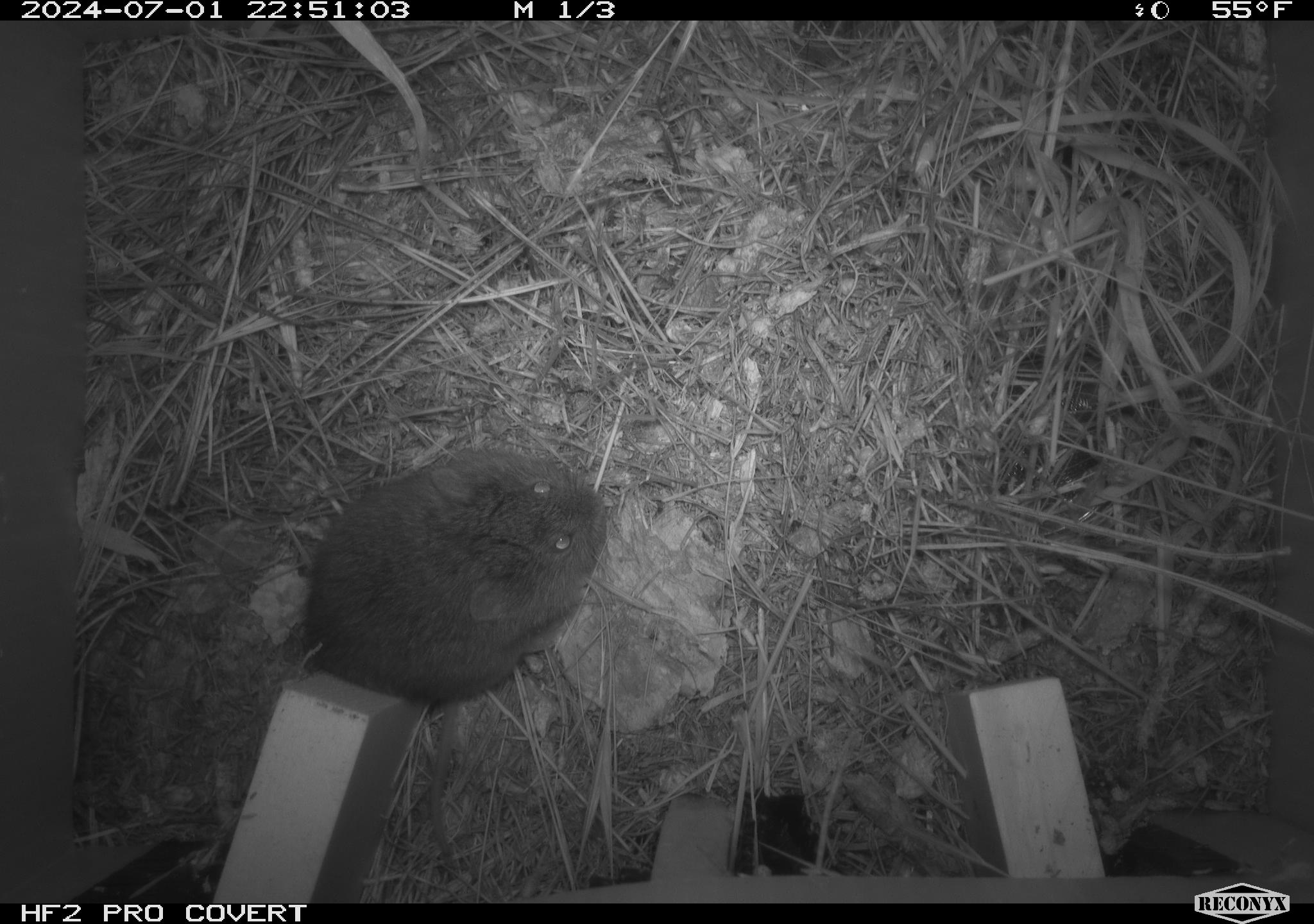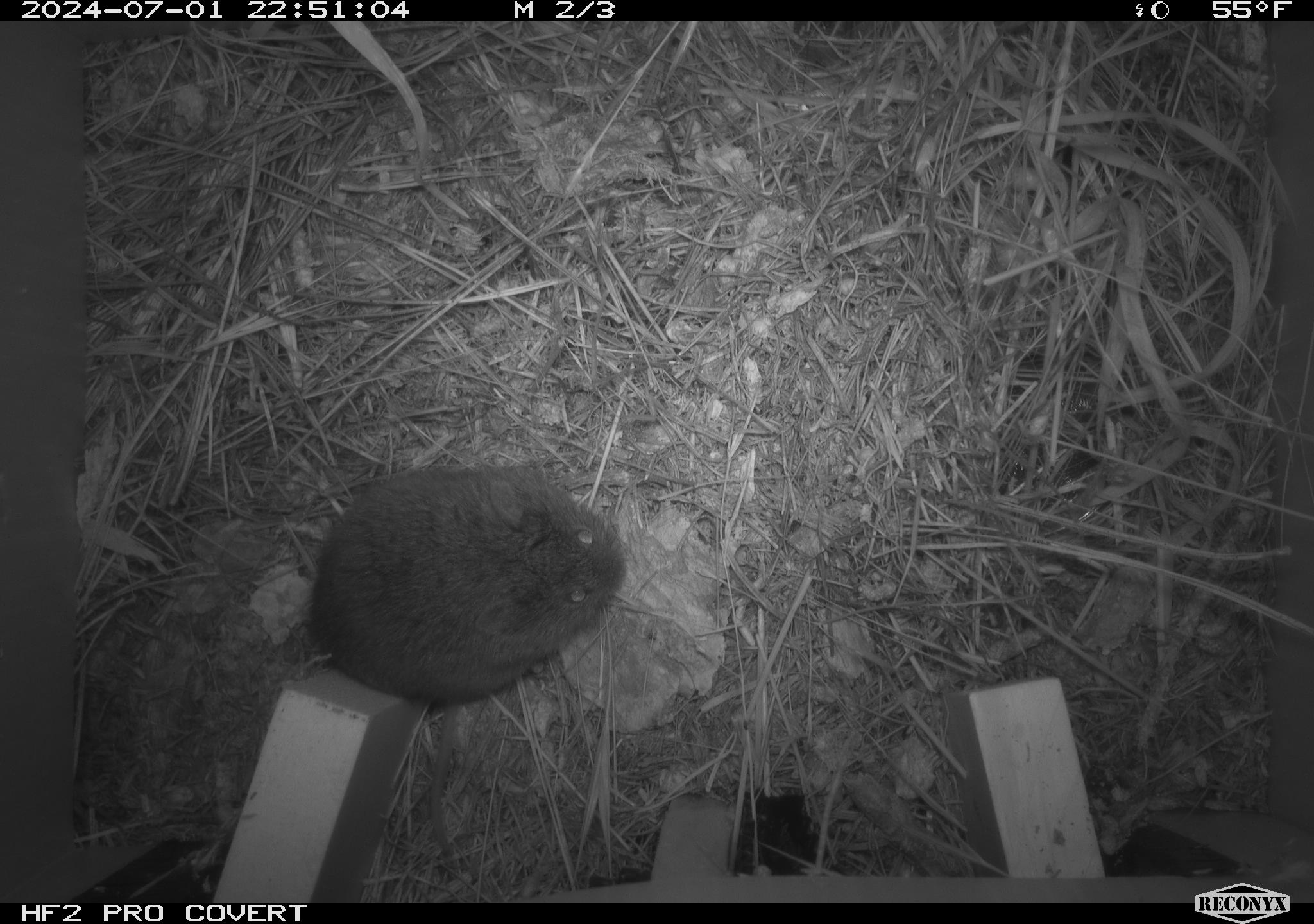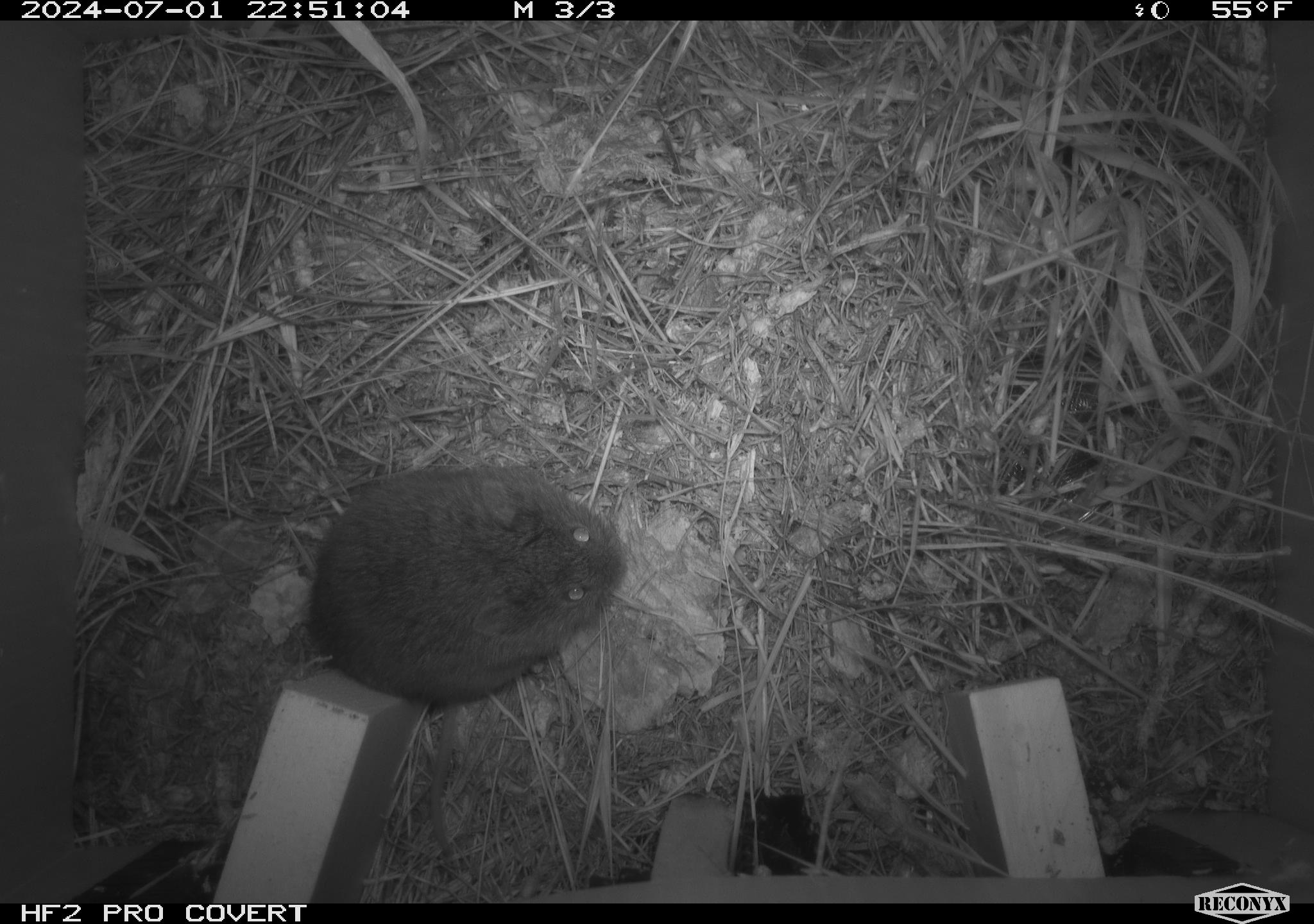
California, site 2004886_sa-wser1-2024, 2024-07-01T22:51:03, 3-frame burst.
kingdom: Animalia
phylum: Chordata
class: Mammalia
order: Rodentia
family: Cricetidae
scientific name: Arvicolinae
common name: voles, lemmings, and muskrats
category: arvicolinae subfamily